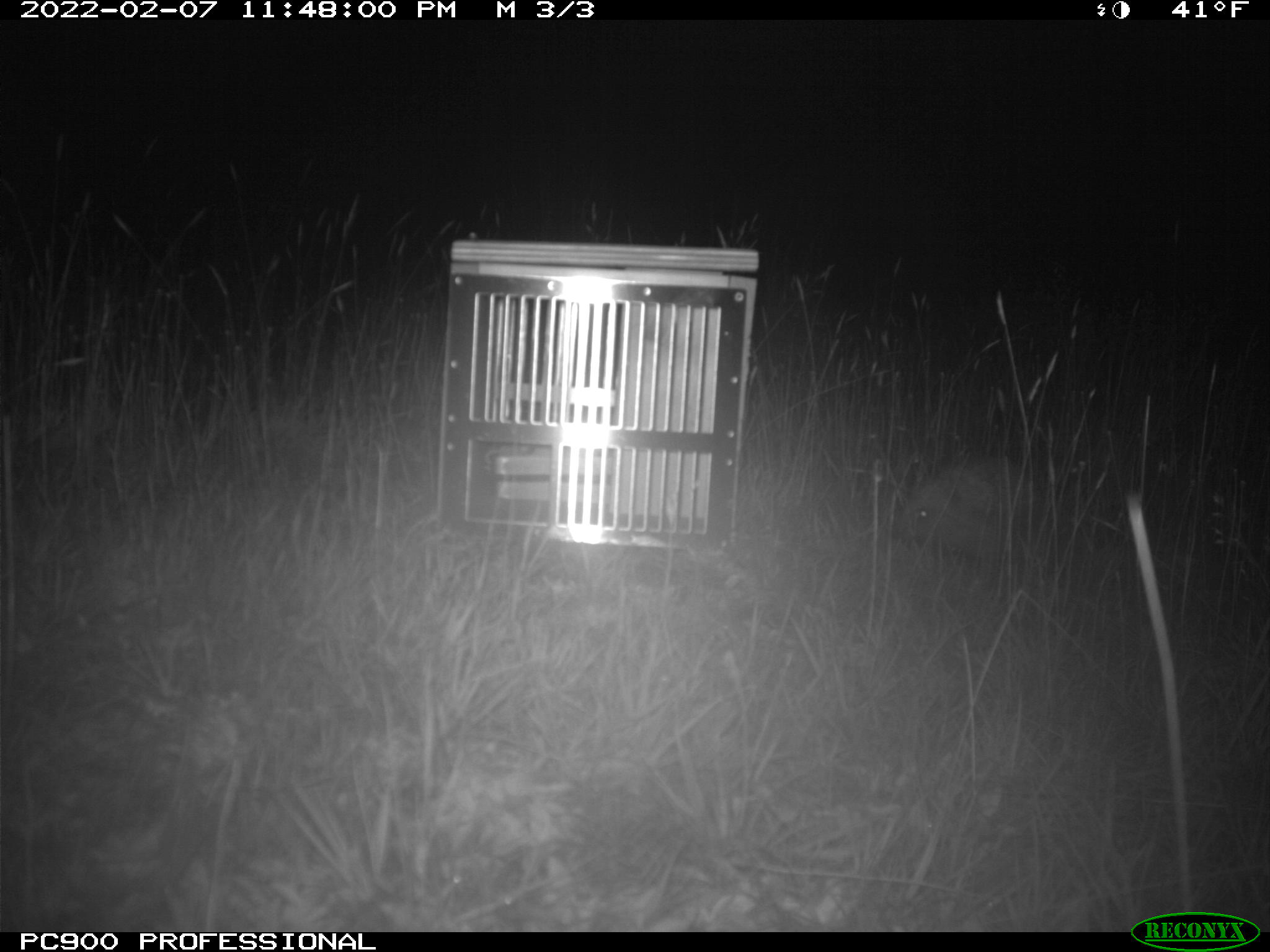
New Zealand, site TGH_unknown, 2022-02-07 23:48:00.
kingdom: Animalia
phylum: Chordata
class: Mammalia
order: Eulipotyphla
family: Erinaceidae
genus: Erinaceus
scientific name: Erinaceus europaeus europaeus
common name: european hedgehog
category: hedgehog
Hedgehog (european hedgehog) (Erinaceus europaeus europaeus).